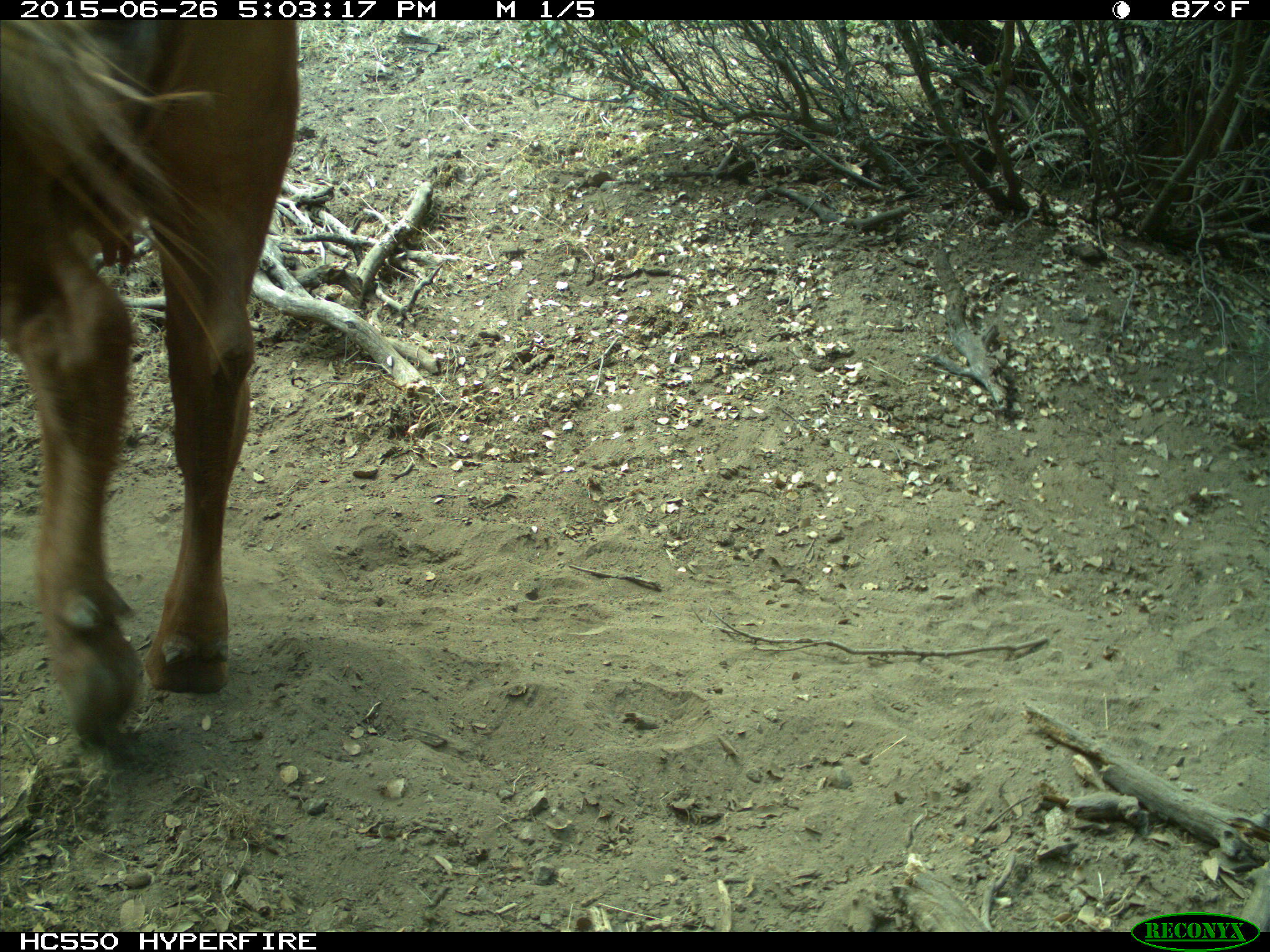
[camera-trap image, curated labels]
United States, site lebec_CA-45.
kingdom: Animalia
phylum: Chordata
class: Mammalia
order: Artiodactyla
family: Bovidae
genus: Bos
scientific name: Bos taurus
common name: domestic cow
Bos taurus (domestic cow).